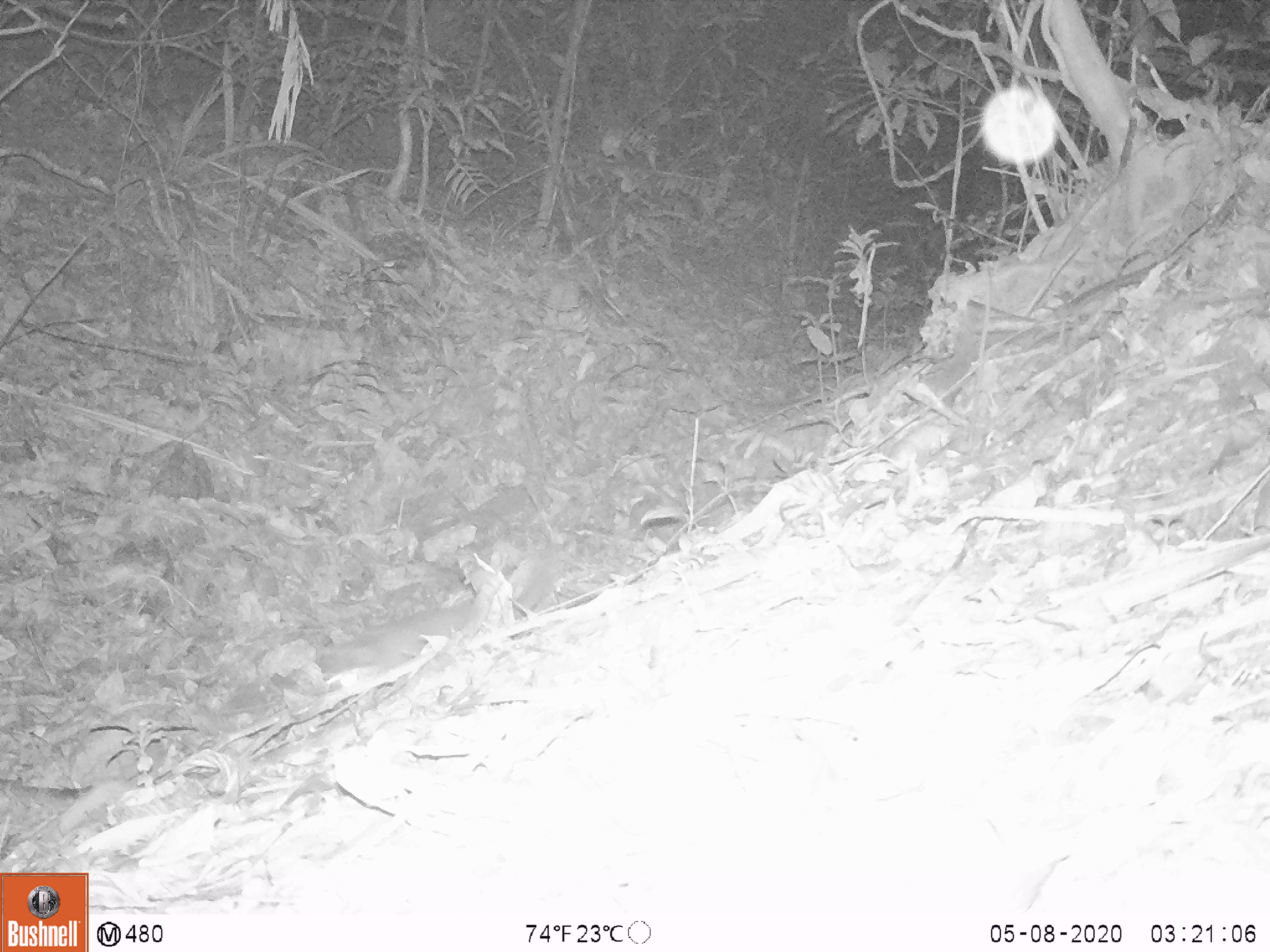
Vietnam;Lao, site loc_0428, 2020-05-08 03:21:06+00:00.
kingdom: Animalia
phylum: Chordata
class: Mammalia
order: Carnivora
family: Mustelidae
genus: Melogale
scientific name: Melogale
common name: ferret badger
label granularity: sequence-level